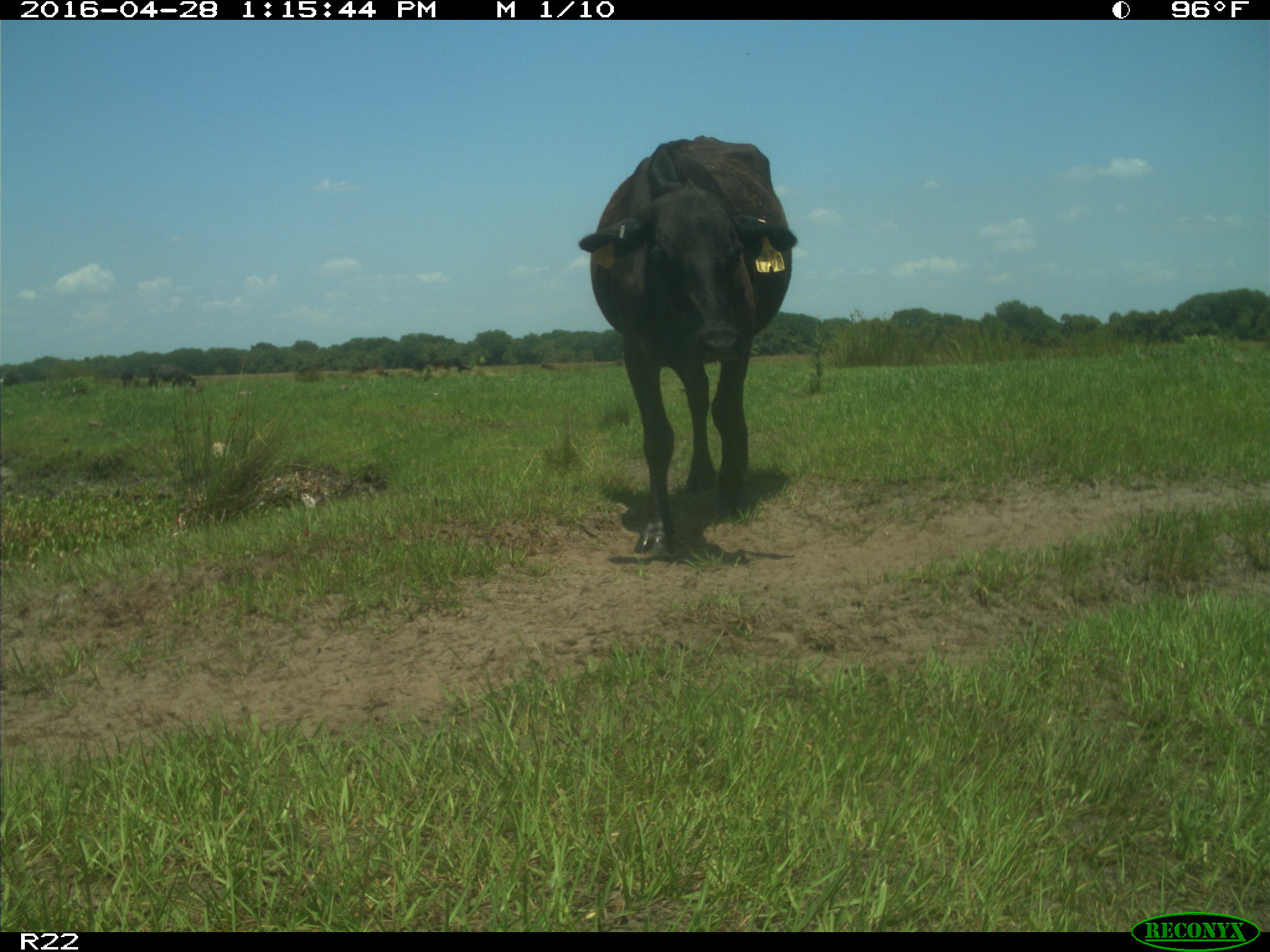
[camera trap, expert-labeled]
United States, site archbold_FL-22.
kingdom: Animalia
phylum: Chordata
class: Mammalia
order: Artiodactyla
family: Bovidae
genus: Bos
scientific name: Bos taurus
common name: domestic cow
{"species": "Bos taurus (domestic cow)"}